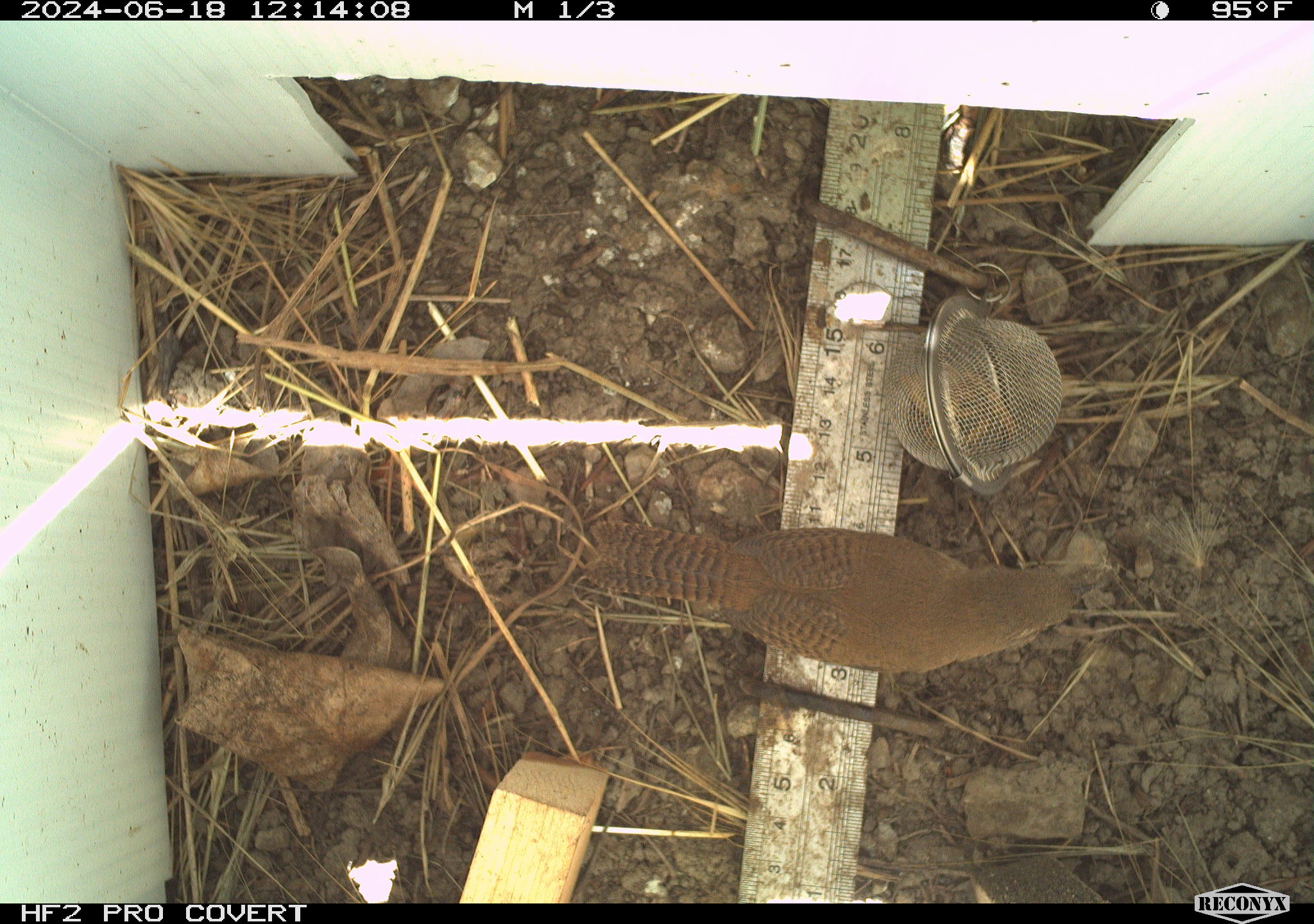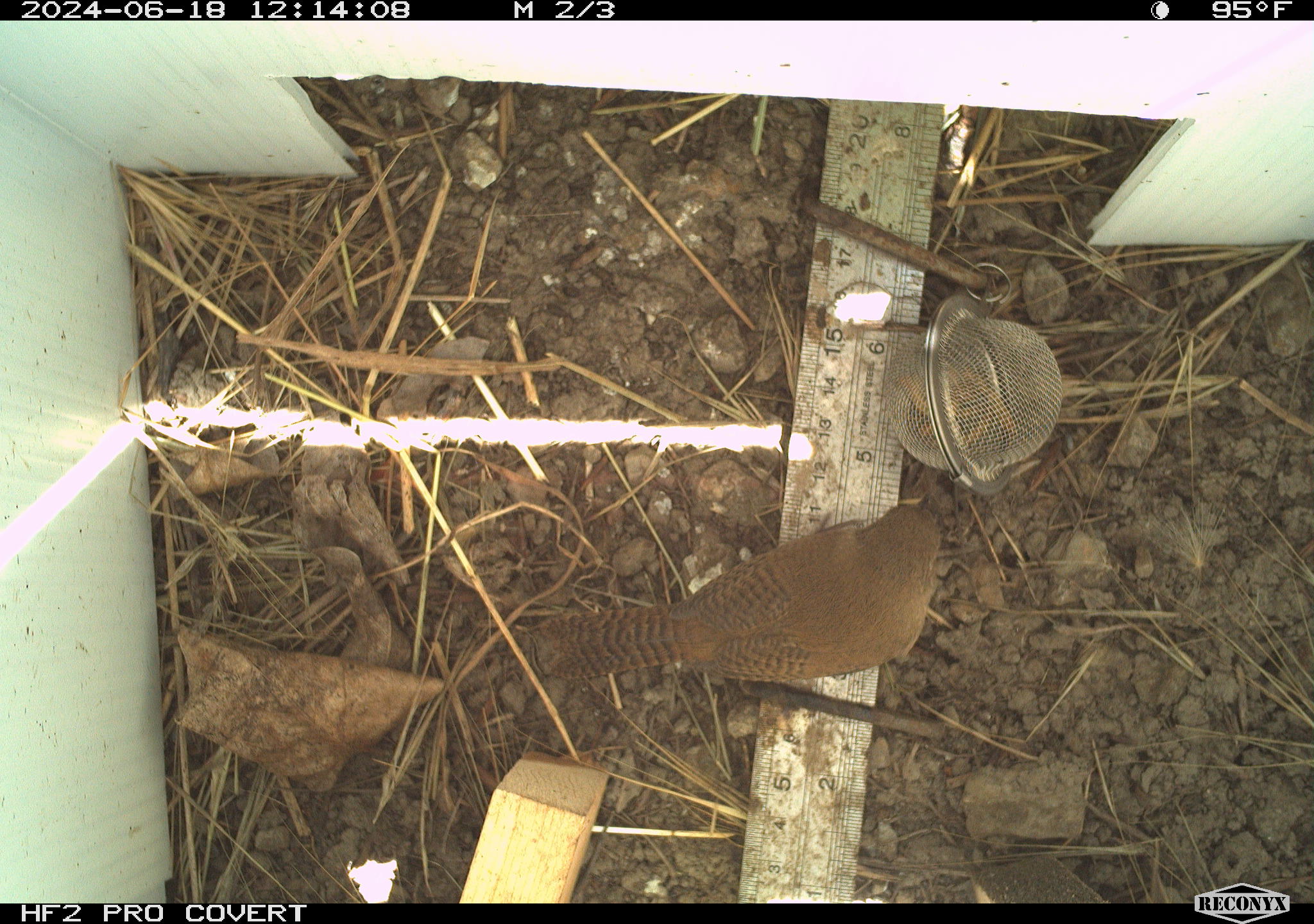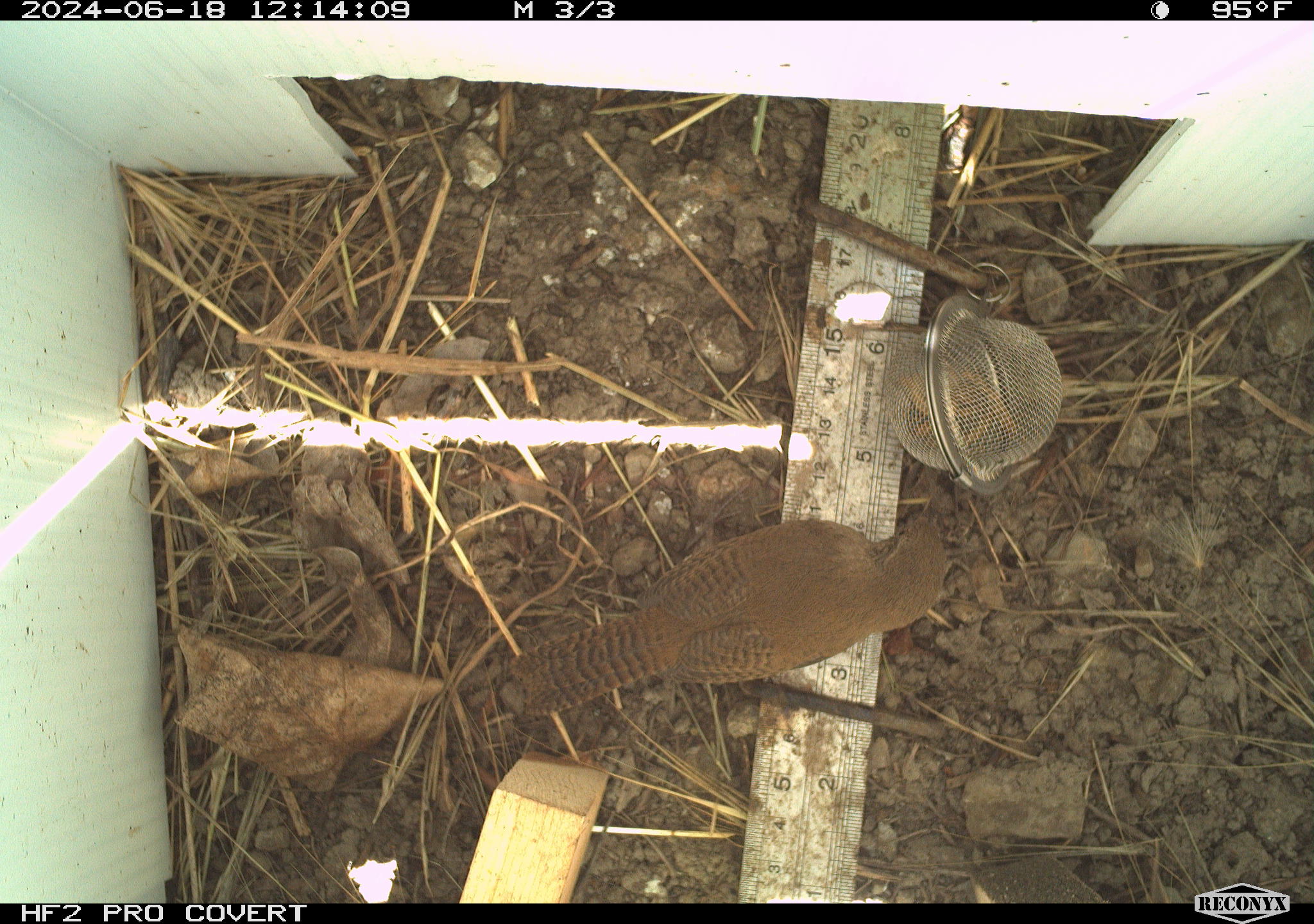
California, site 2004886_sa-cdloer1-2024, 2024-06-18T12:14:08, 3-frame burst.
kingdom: Animalia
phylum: Chordata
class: Aves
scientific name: Aves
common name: bird